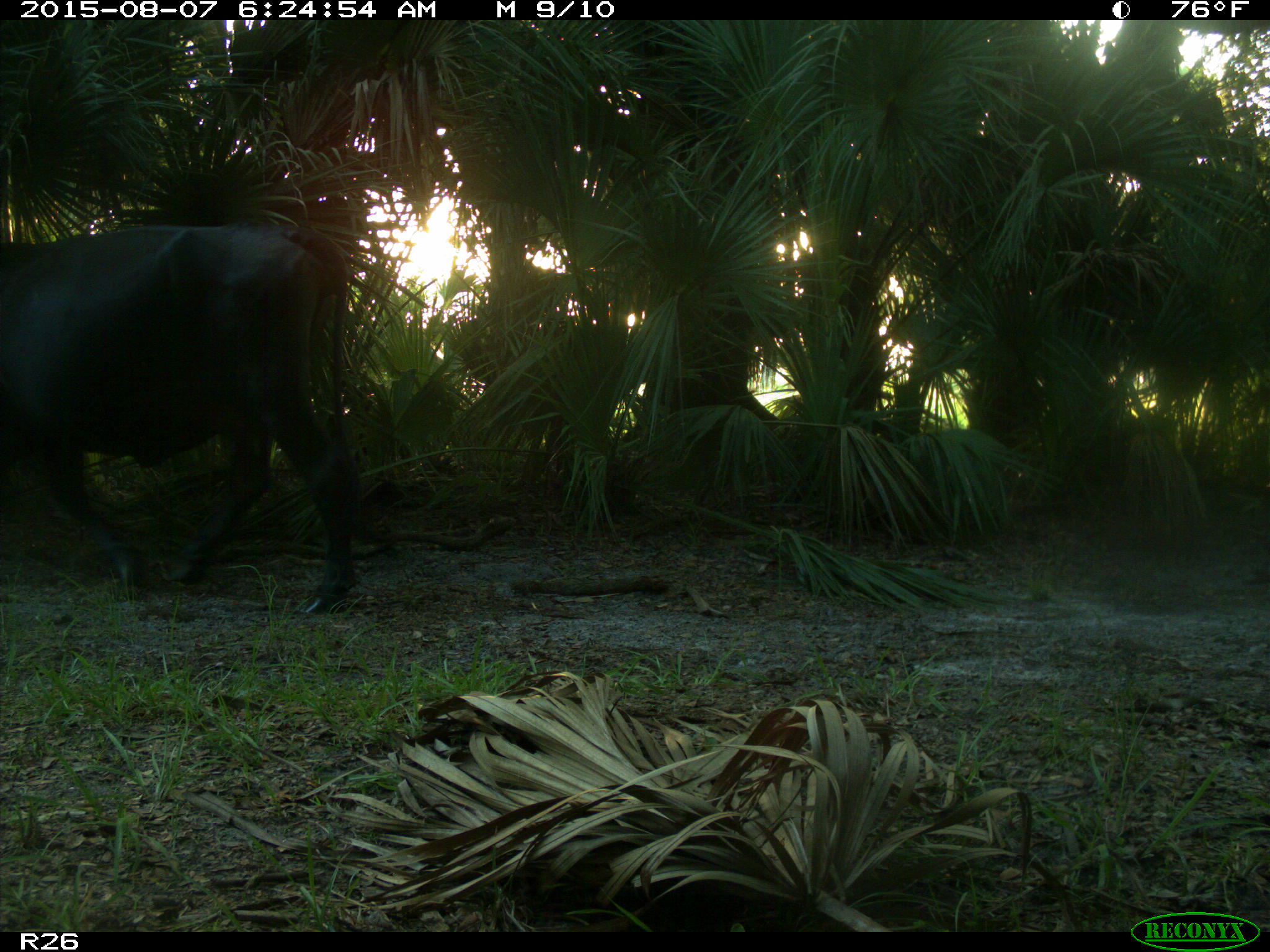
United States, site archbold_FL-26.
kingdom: Animalia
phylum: Chordata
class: Mammalia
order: Artiodactyla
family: Bovidae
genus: Bos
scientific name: Bos taurus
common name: domestic cow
Bos taurus (domestic cow).